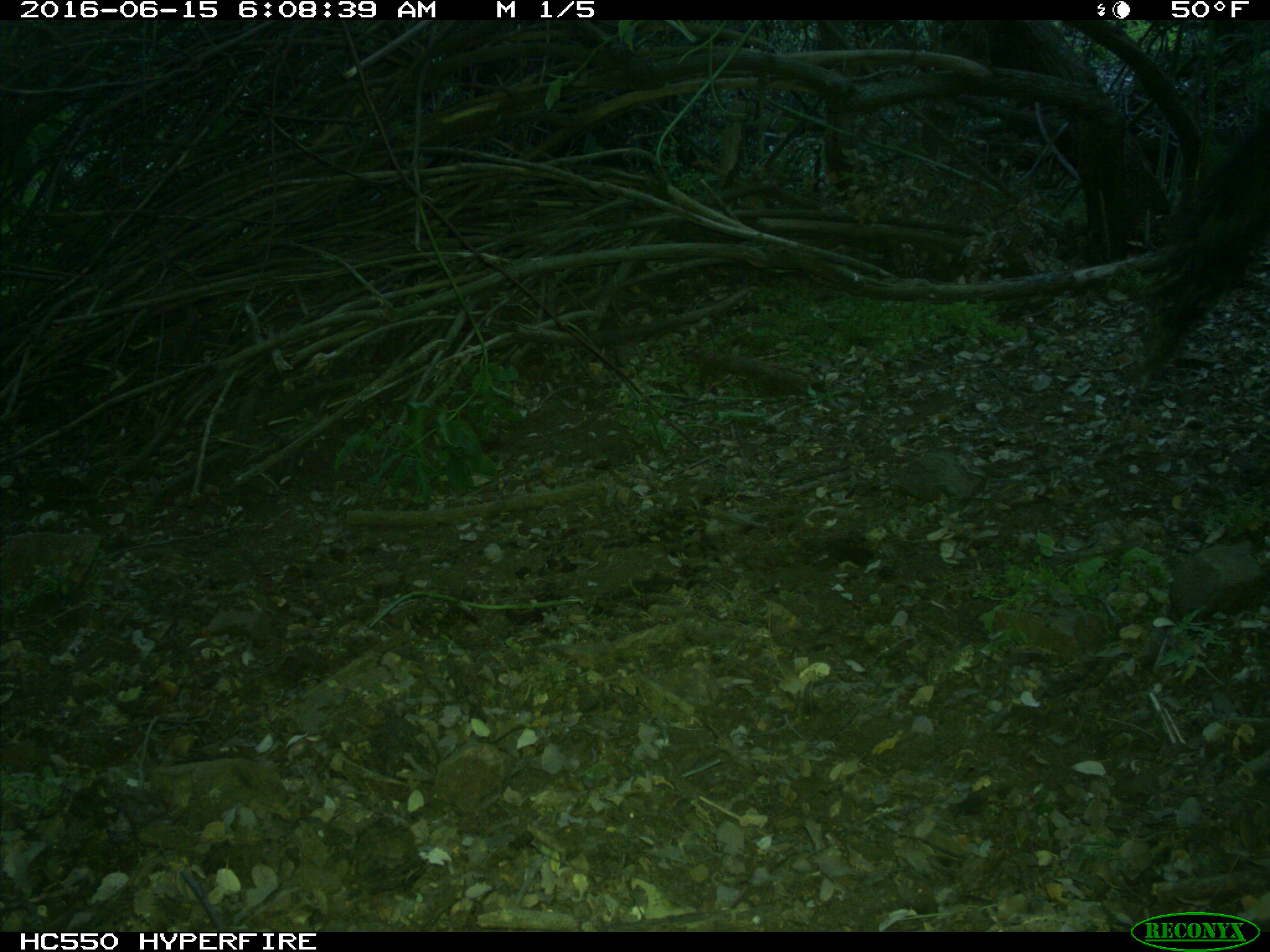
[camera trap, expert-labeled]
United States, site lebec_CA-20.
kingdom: Animalia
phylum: Chordata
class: Mammalia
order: Artiodactyla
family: Bovidae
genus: Bos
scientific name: Bos taurus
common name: domestic cow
Bos taurus (domestic cow).